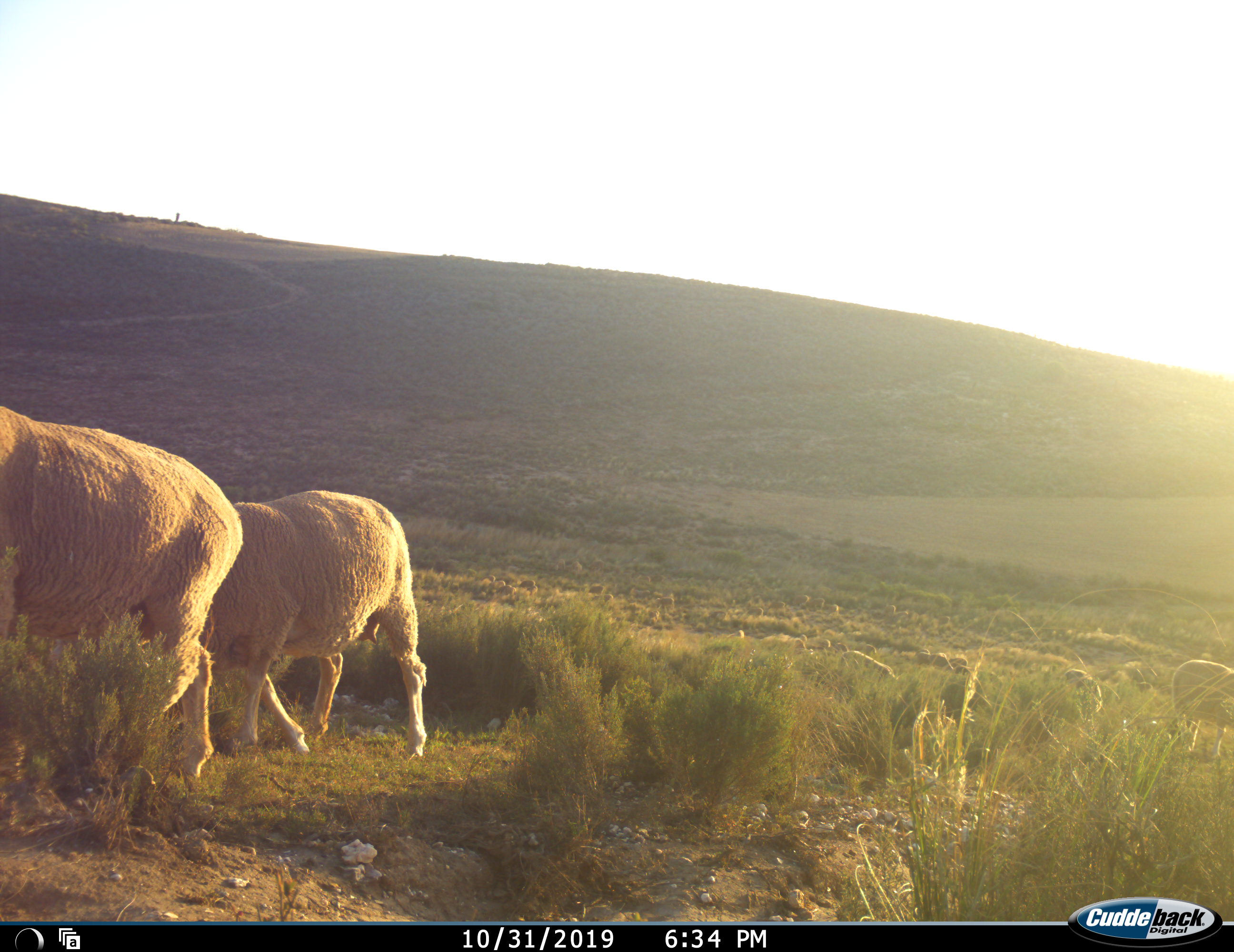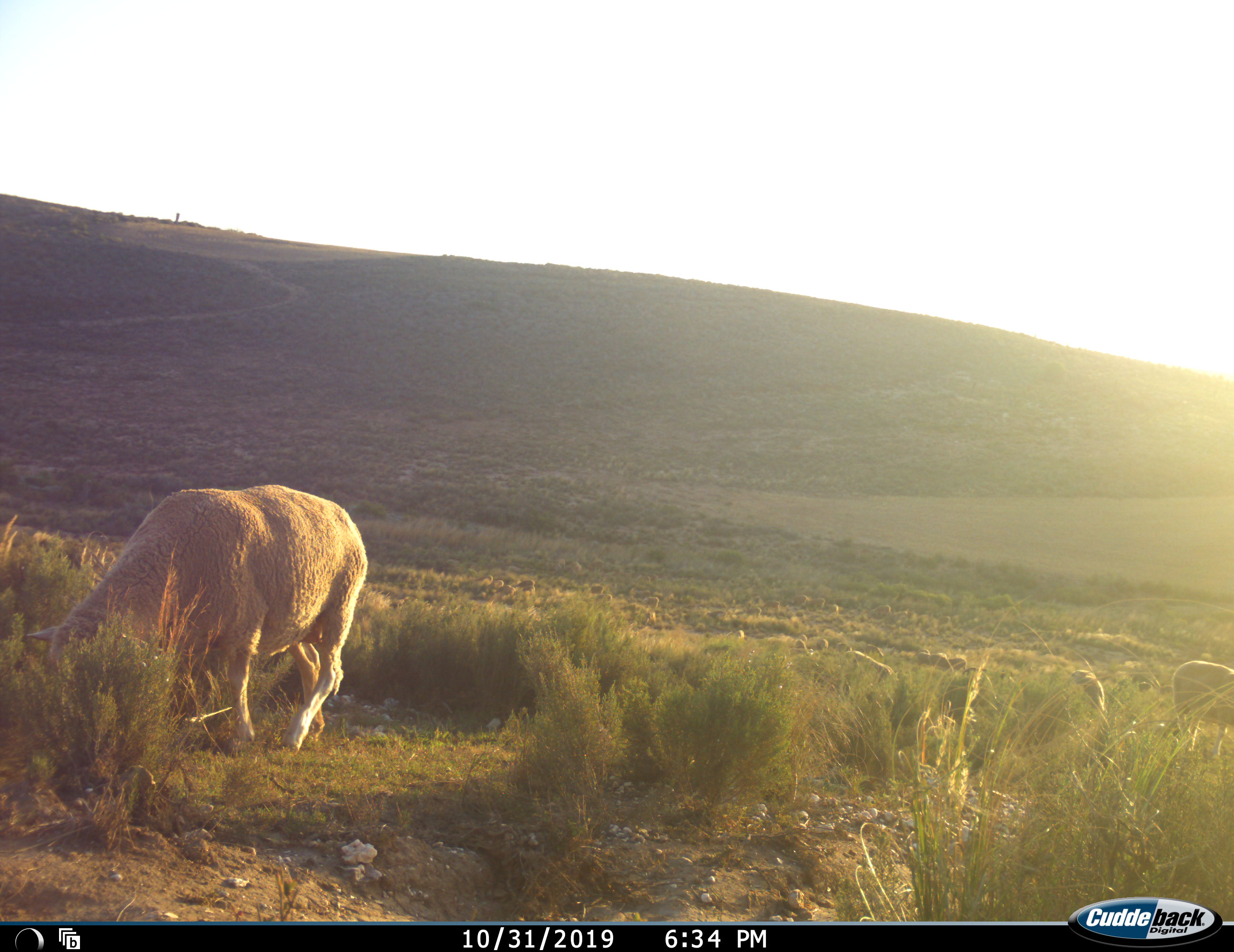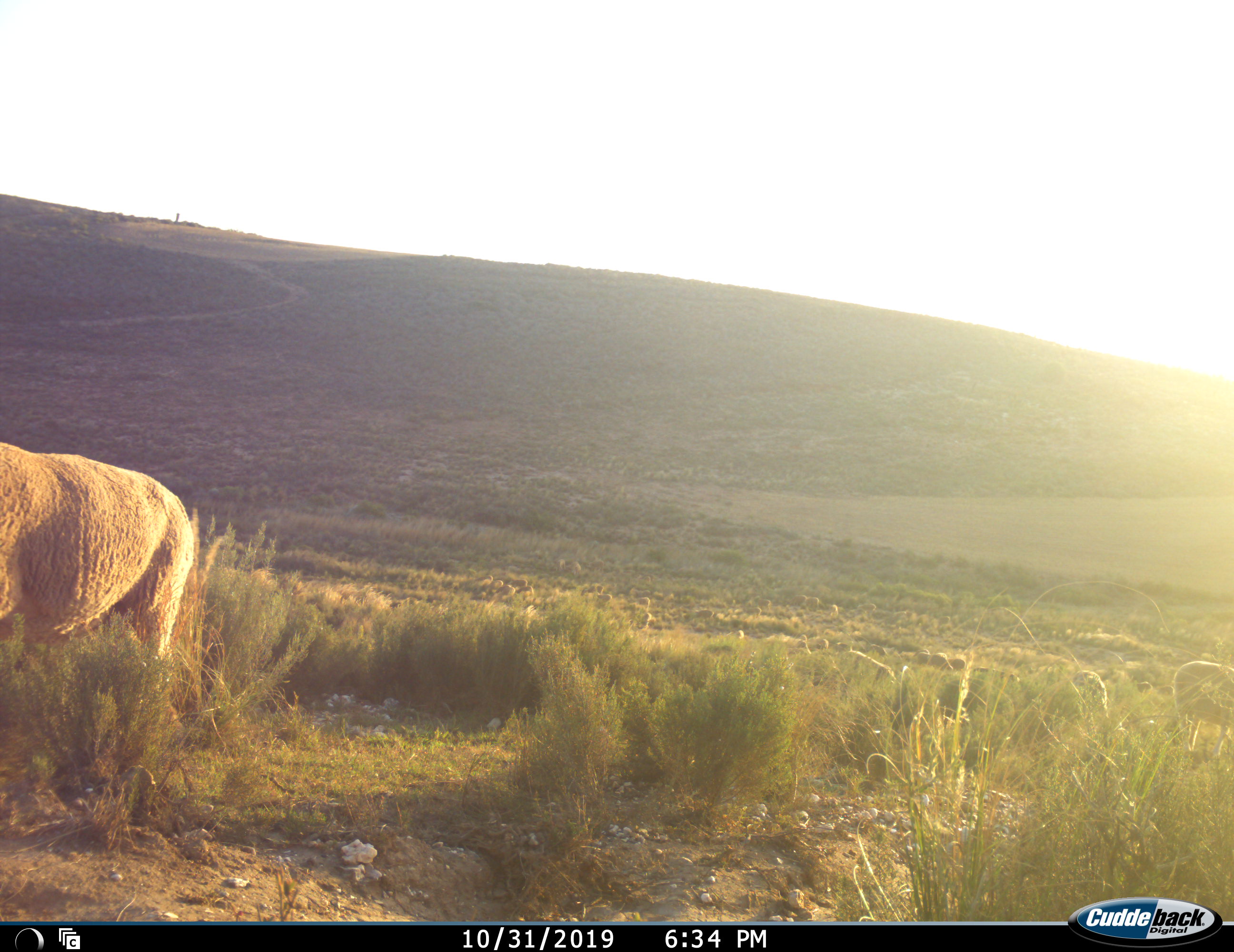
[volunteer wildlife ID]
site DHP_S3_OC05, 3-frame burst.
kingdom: Animalia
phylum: Chordata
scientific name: Vertebrata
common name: domestic animal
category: domesticanimal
Domesticanimal (domestic animal) (Vertebrata), count 2. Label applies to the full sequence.